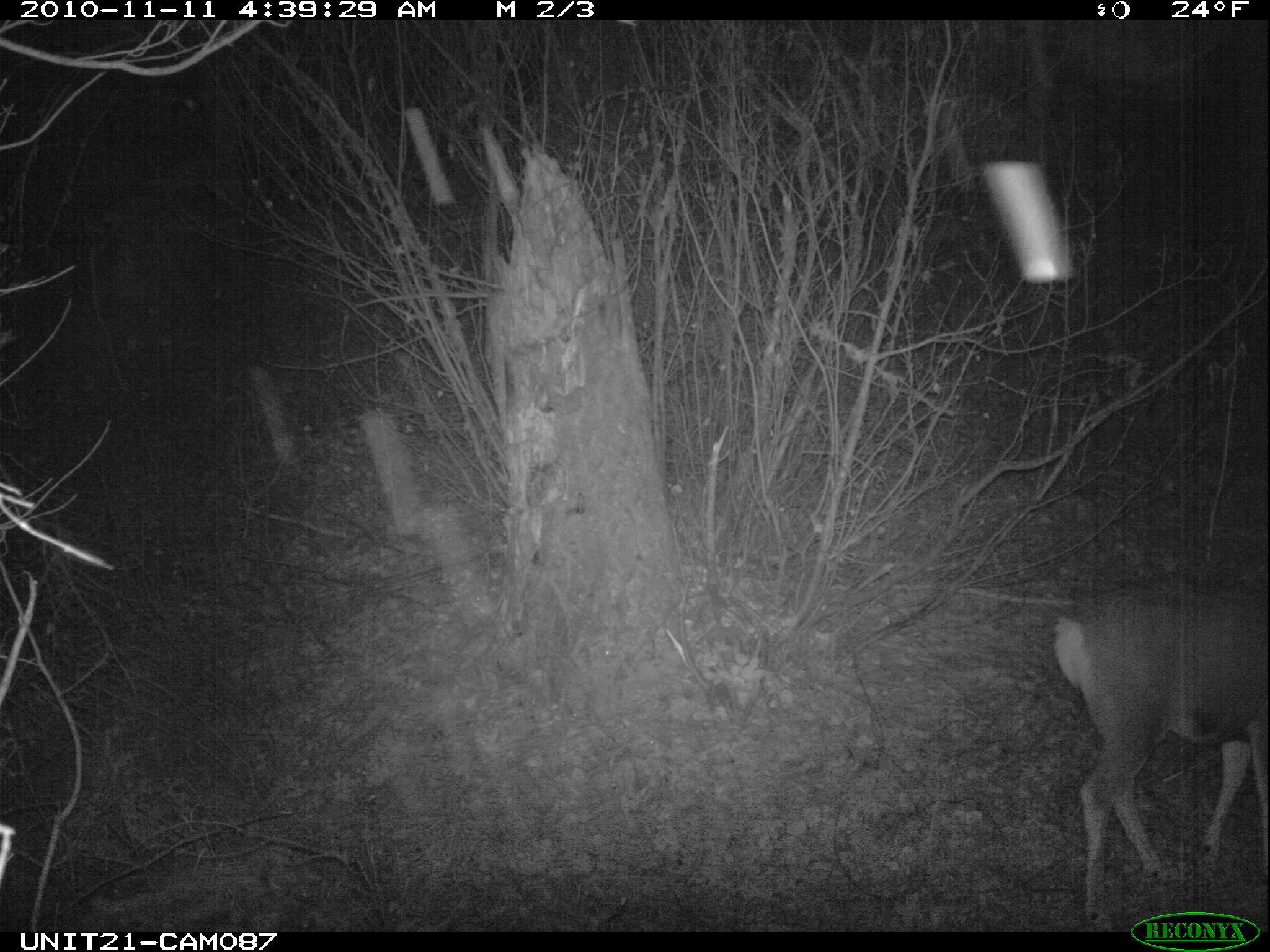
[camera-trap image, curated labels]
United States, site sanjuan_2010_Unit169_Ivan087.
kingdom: Animalia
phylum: Chordata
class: Mammalia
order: Artiodactyla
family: Cervidae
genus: Odocoileus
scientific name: Odocoileus hemionus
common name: mule deer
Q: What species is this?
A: Odocoileus hemionus (mule deer).